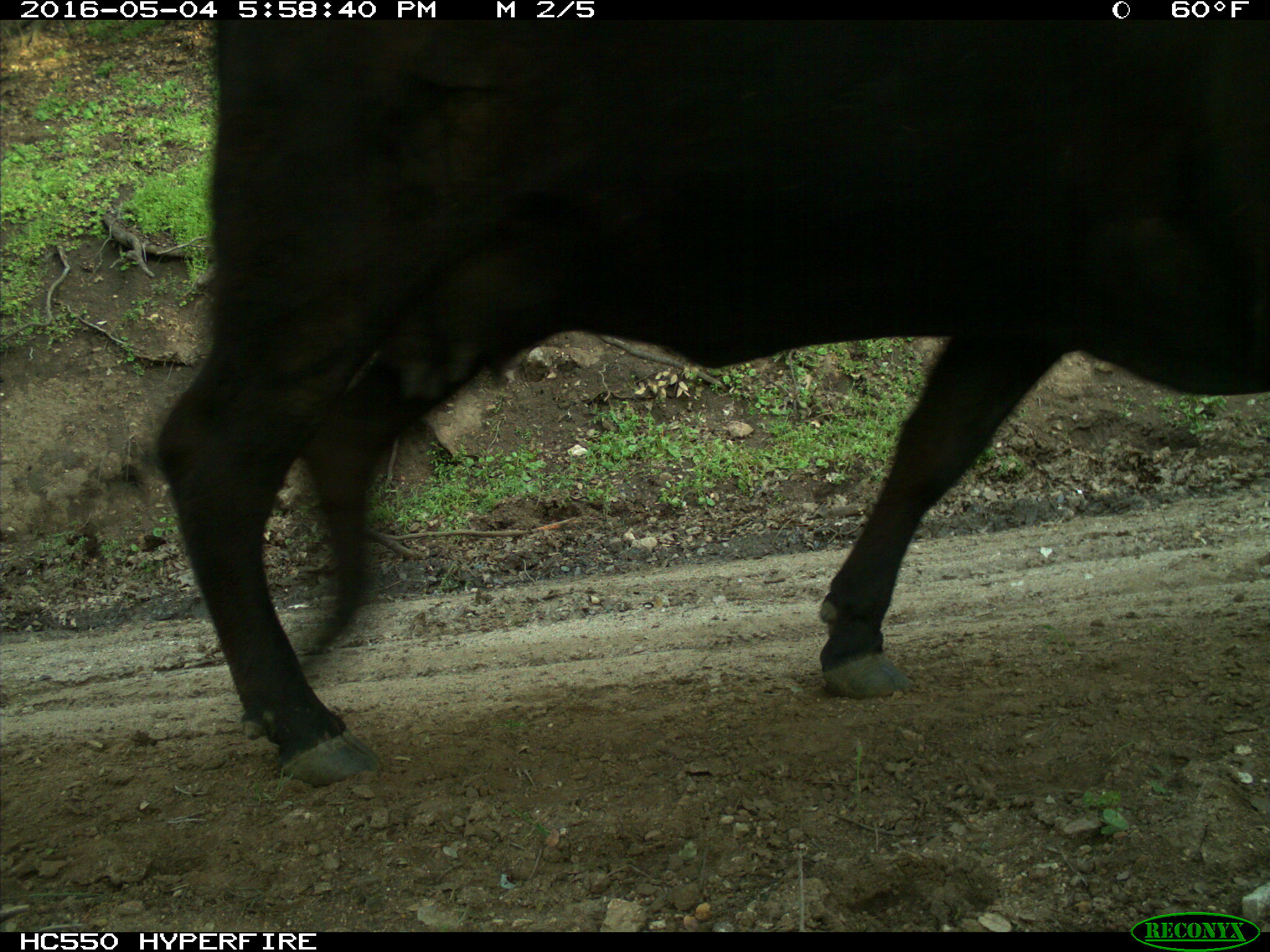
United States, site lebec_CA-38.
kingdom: Animalia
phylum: Chordata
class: Mammalia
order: Artiodactyla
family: Bovidae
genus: Bos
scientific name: Bos taurus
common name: domestic cow